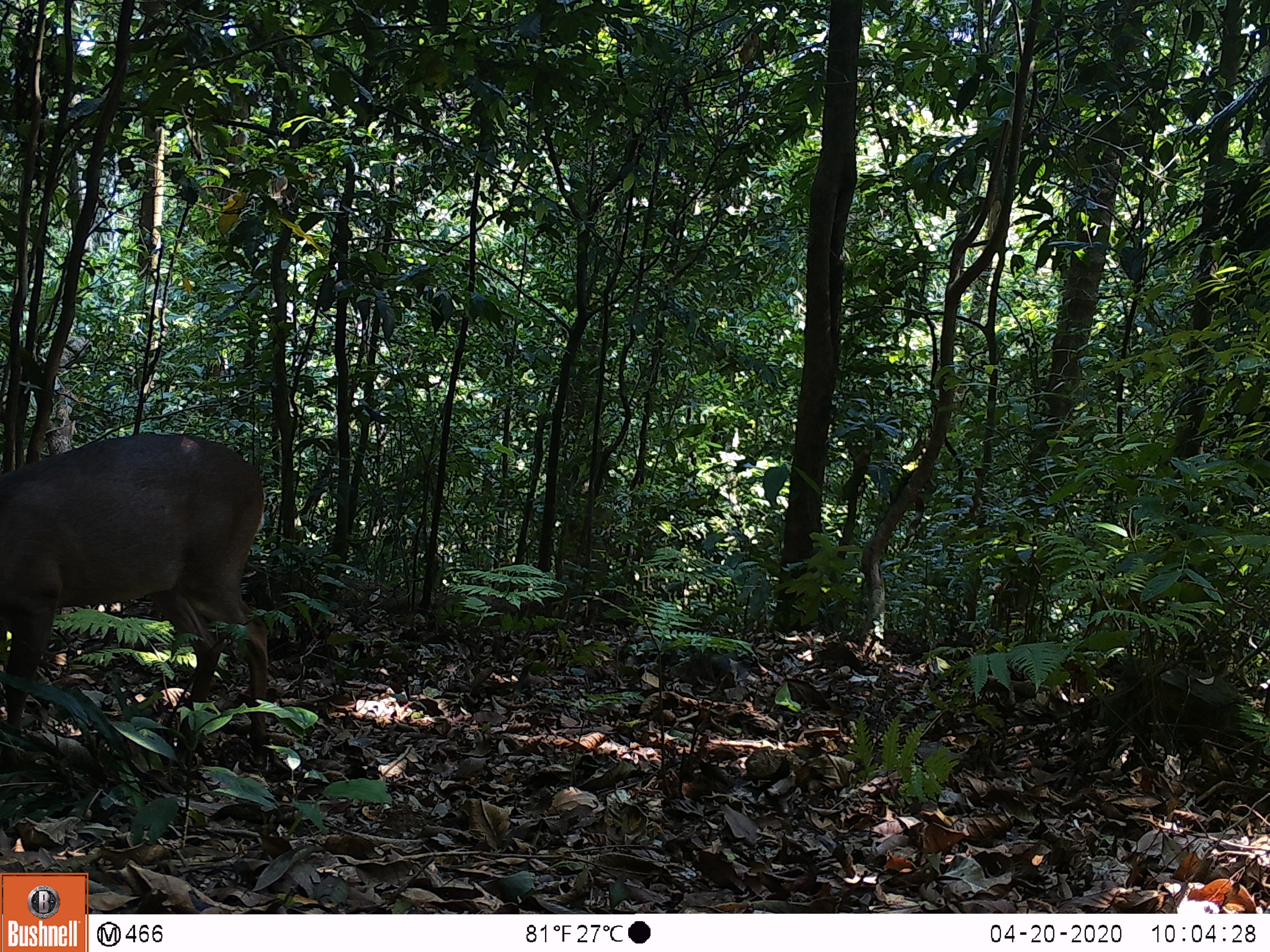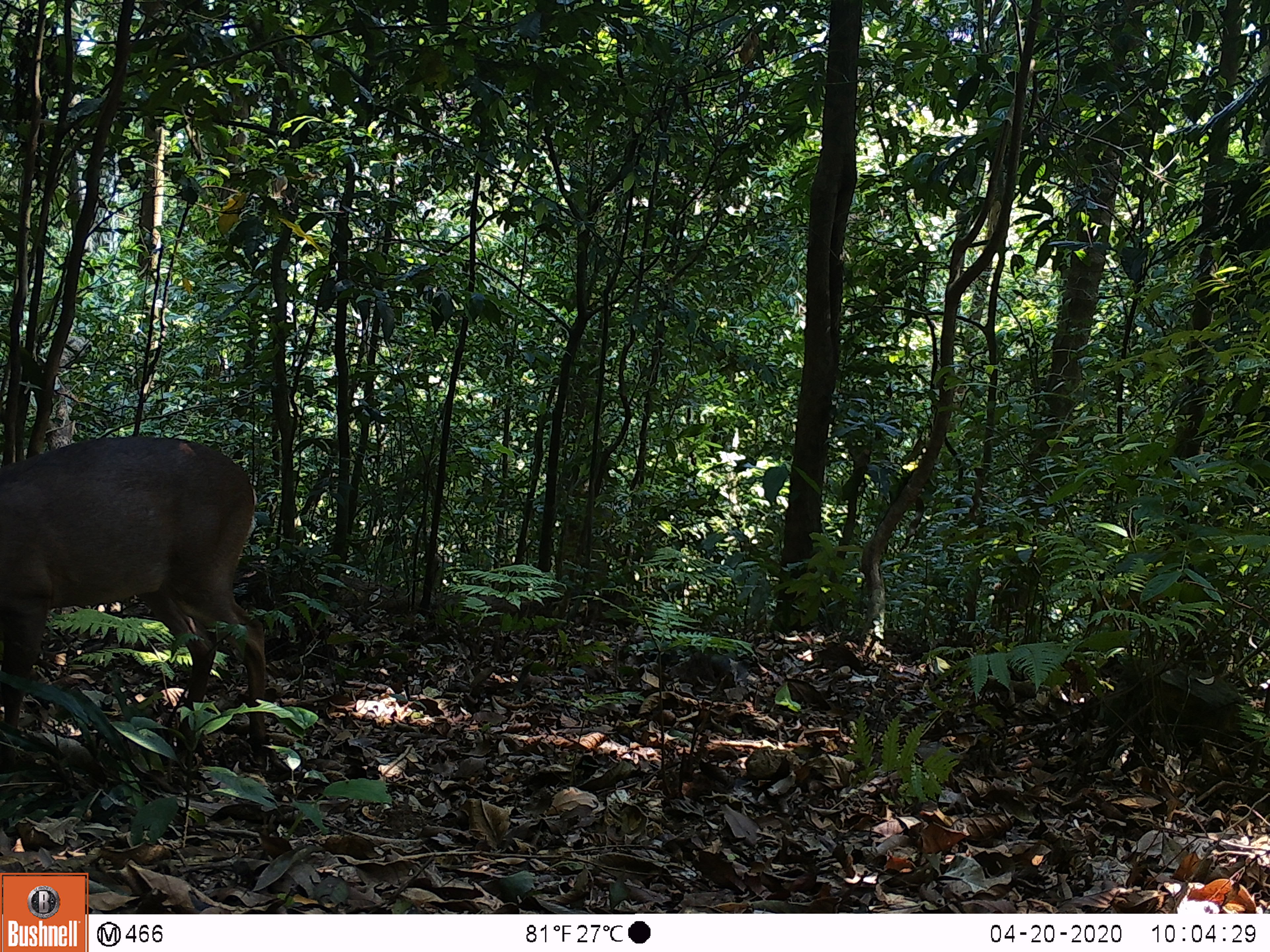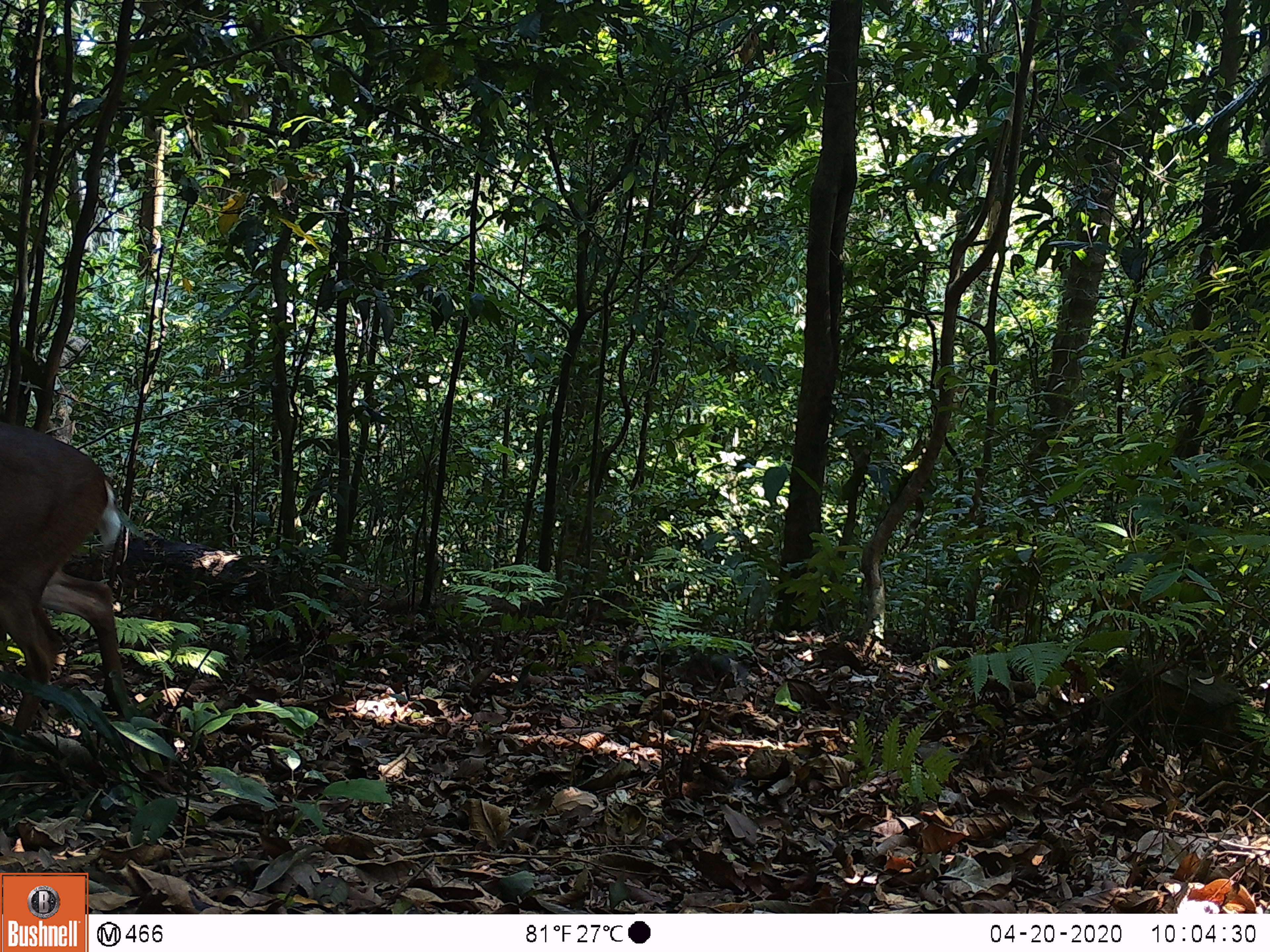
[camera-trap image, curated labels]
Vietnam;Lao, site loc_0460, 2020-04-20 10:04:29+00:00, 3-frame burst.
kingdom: Animalia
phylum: Chordata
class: Mammalia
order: Artiodactyla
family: Cervidae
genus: Muntiacus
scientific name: Muntiacus vuquangensis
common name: large-antlered muntjac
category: large antlered muntjac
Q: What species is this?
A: Large antlered muntjac (large-antlered muntjac) (Muntiacus vuquangensis).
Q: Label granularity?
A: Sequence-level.